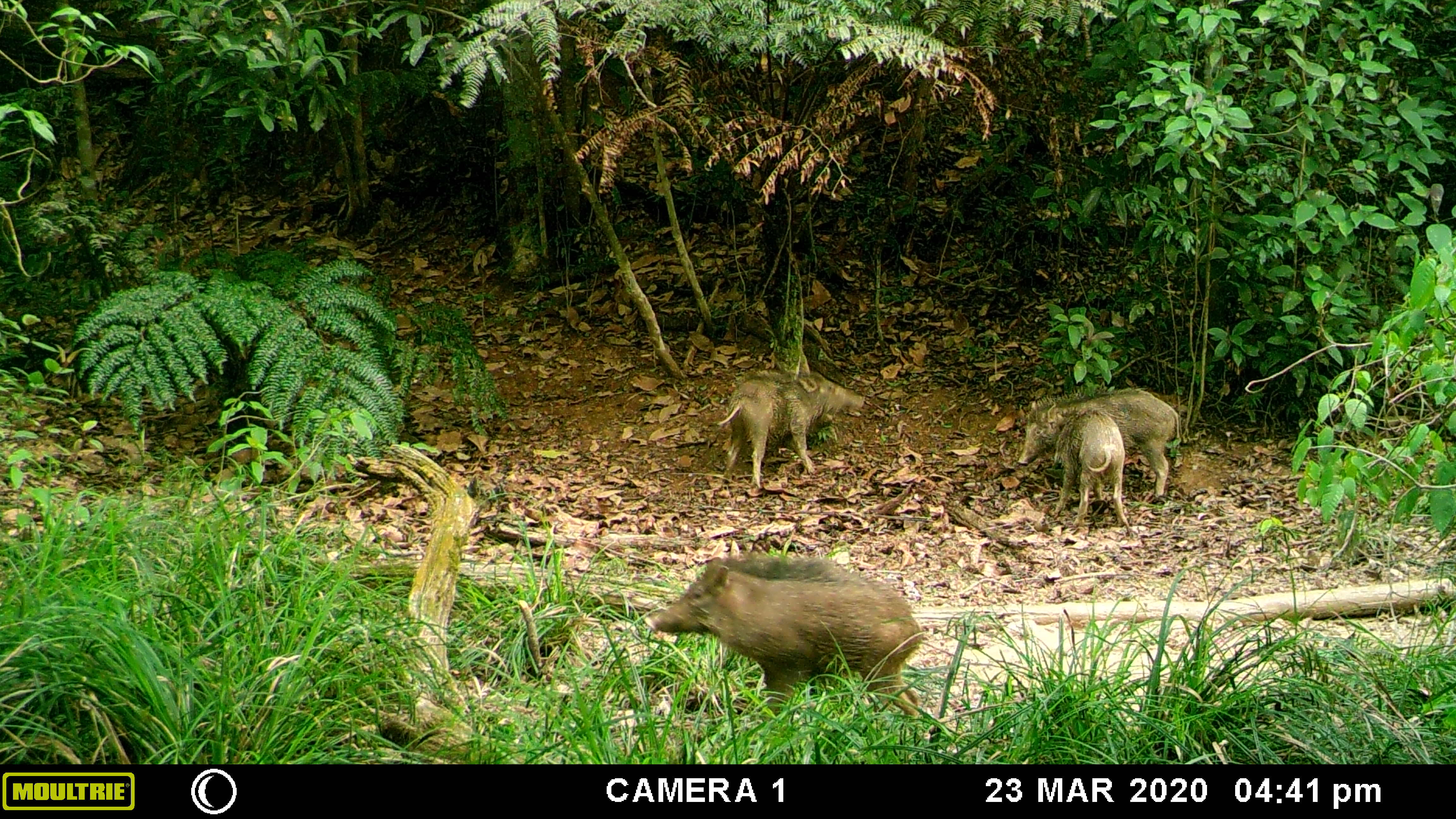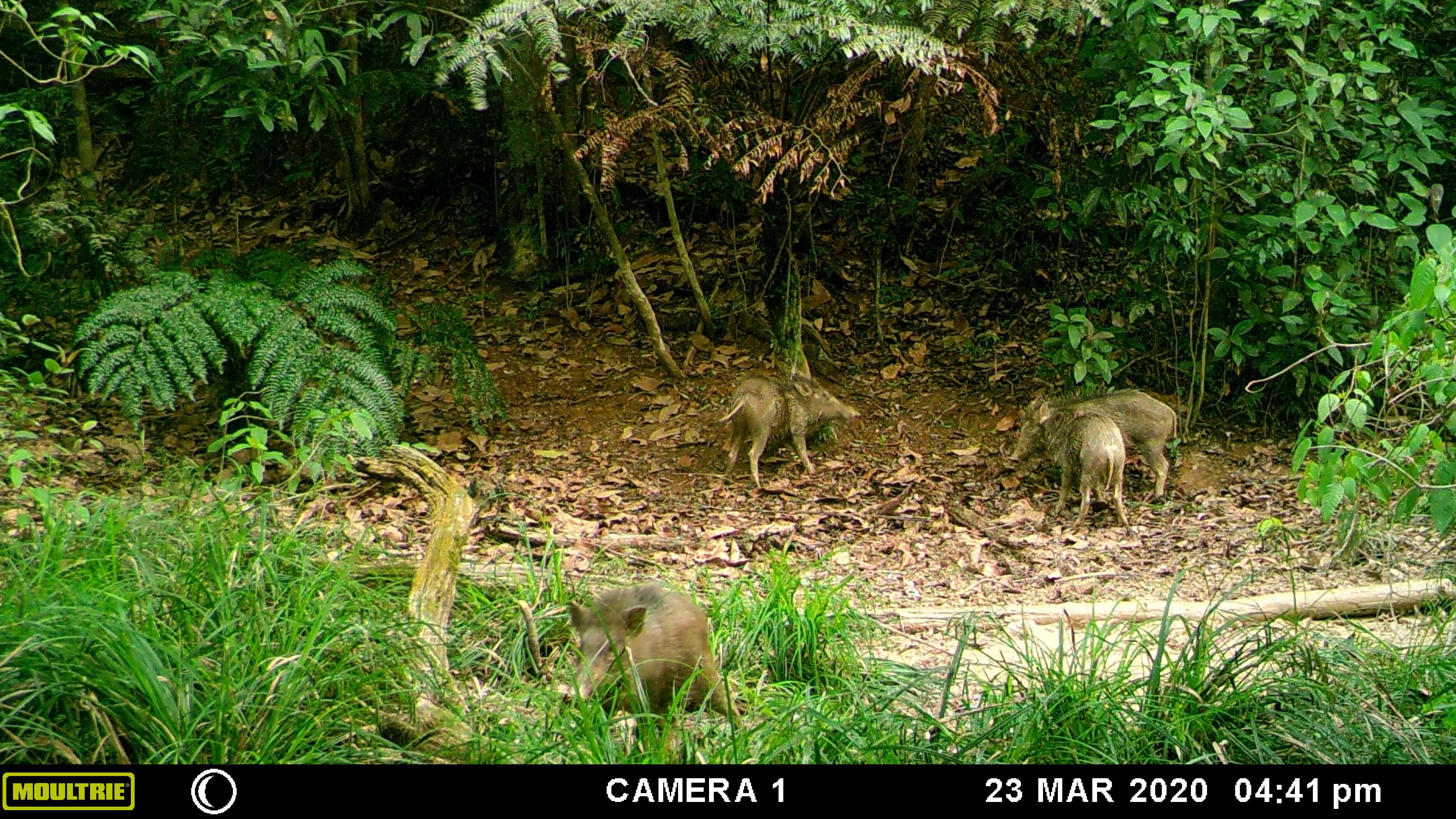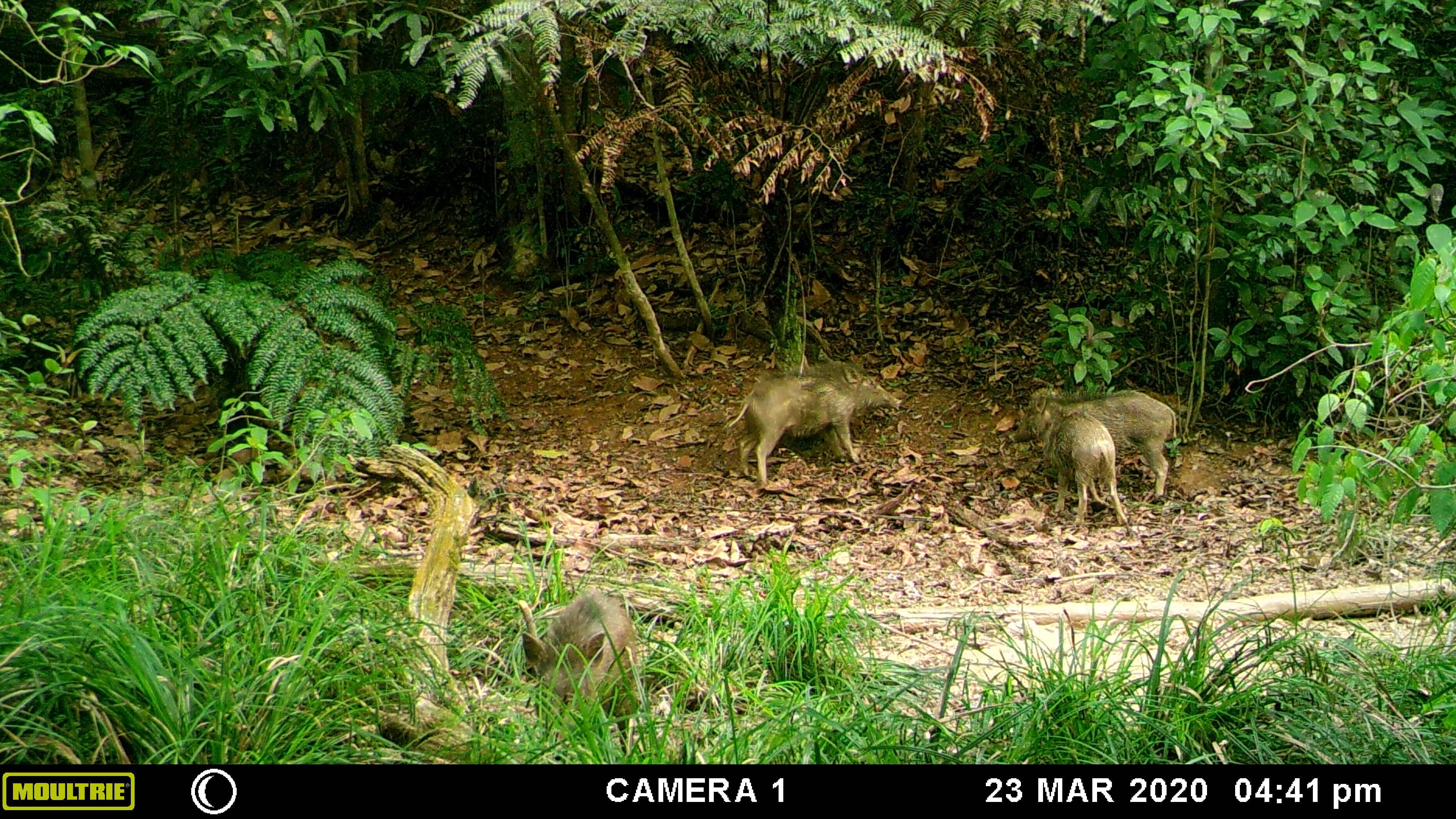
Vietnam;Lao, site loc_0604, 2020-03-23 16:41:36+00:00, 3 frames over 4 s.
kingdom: Animalia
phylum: Chordata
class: Mammalia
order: Artiodactyla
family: Suidae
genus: Sus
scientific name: Sus scrofa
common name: eurasian wild pig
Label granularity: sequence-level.